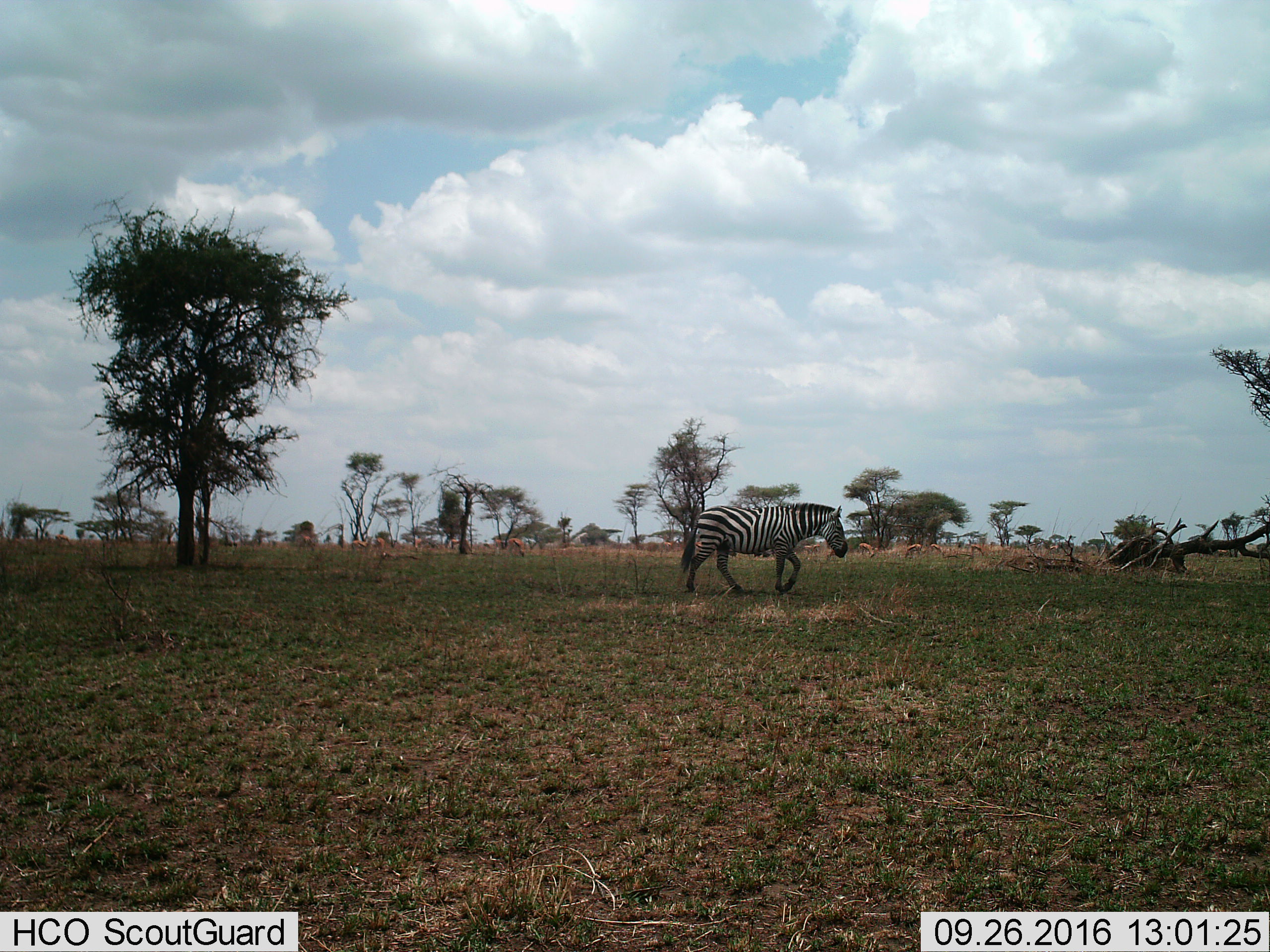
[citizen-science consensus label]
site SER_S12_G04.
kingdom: Animalia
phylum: Chordata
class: Mammalia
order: Perissodactyla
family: Equidae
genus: Equus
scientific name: Equus quagga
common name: plains zebra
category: zebraplains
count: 1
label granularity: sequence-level